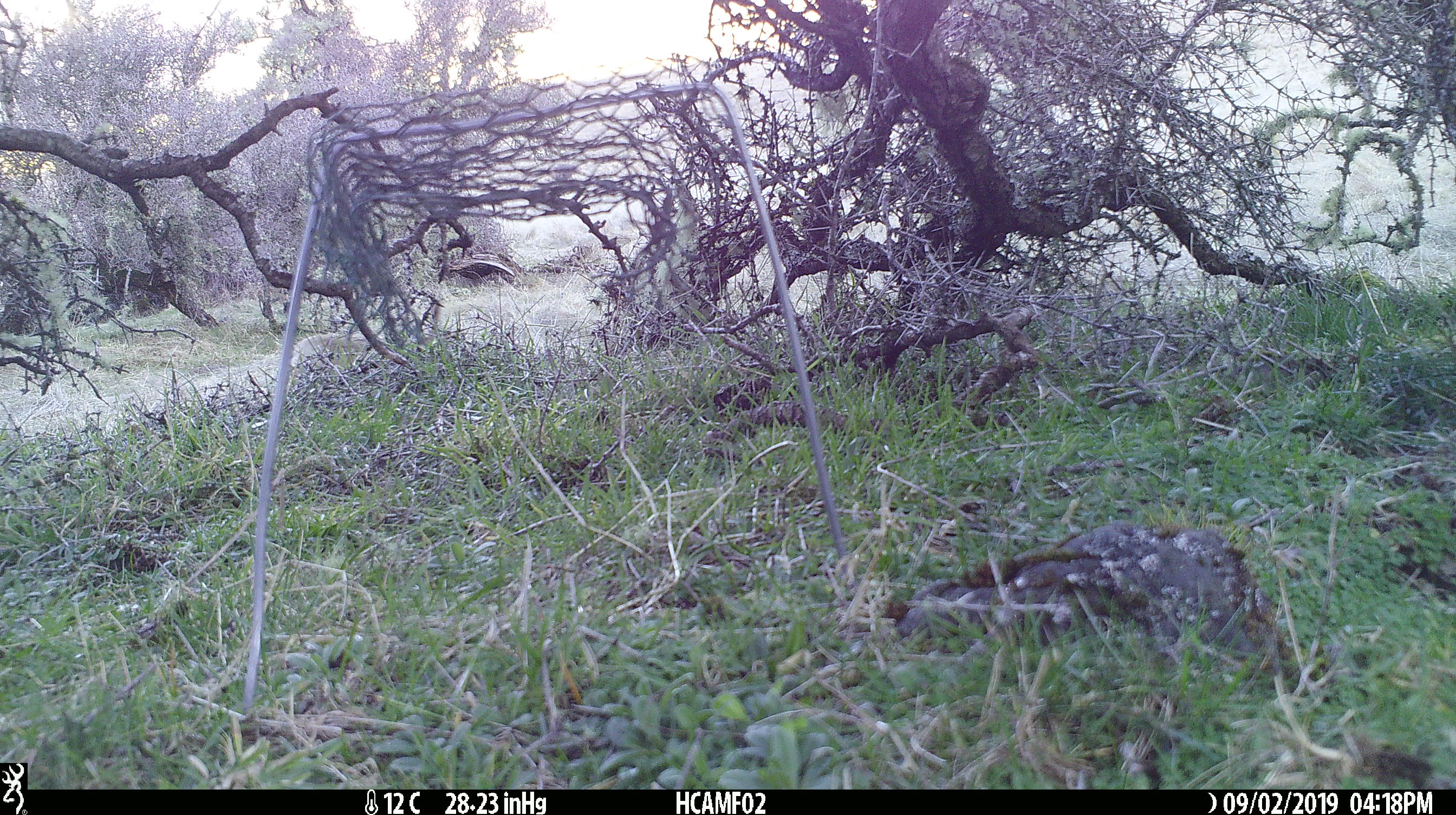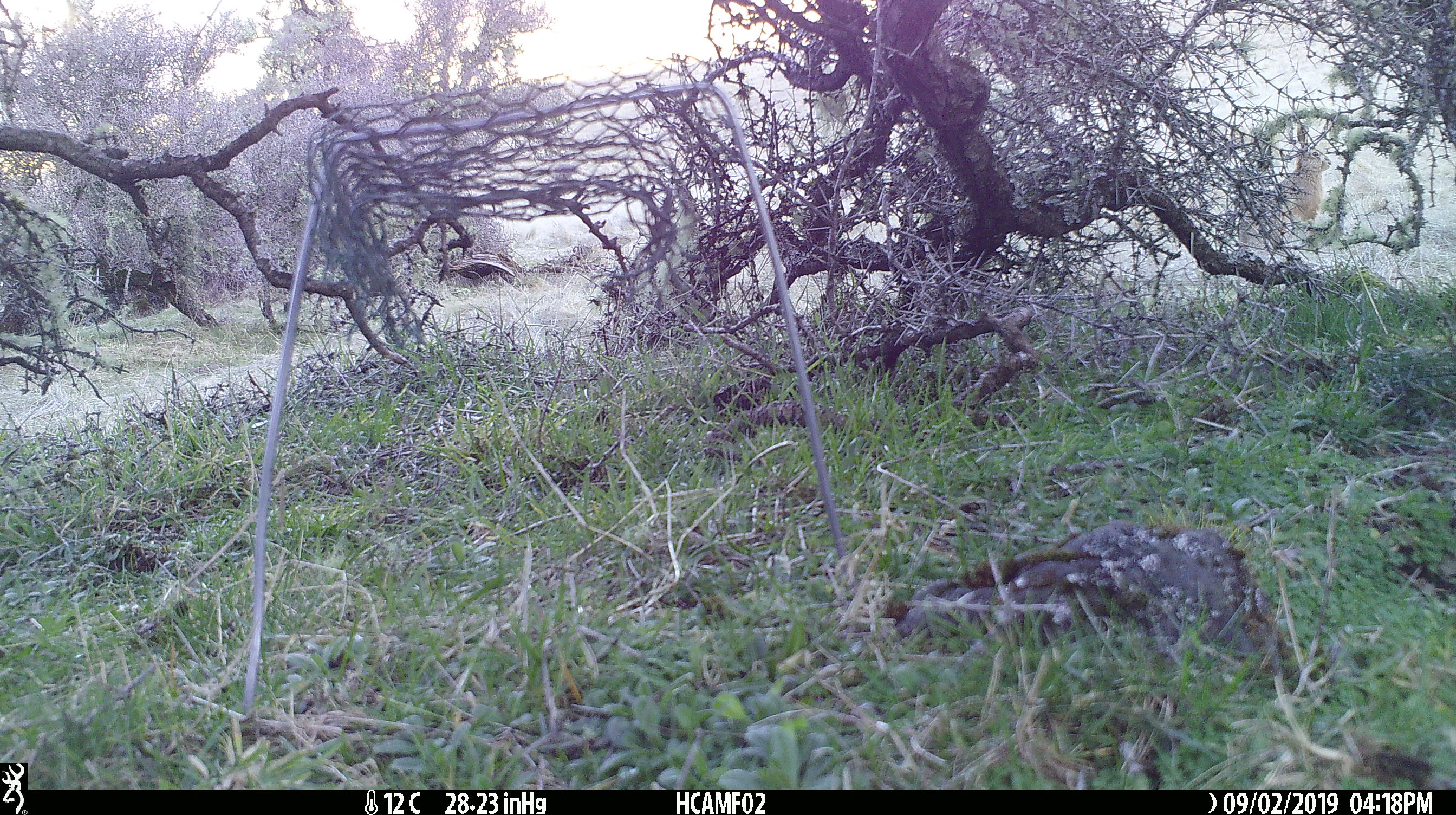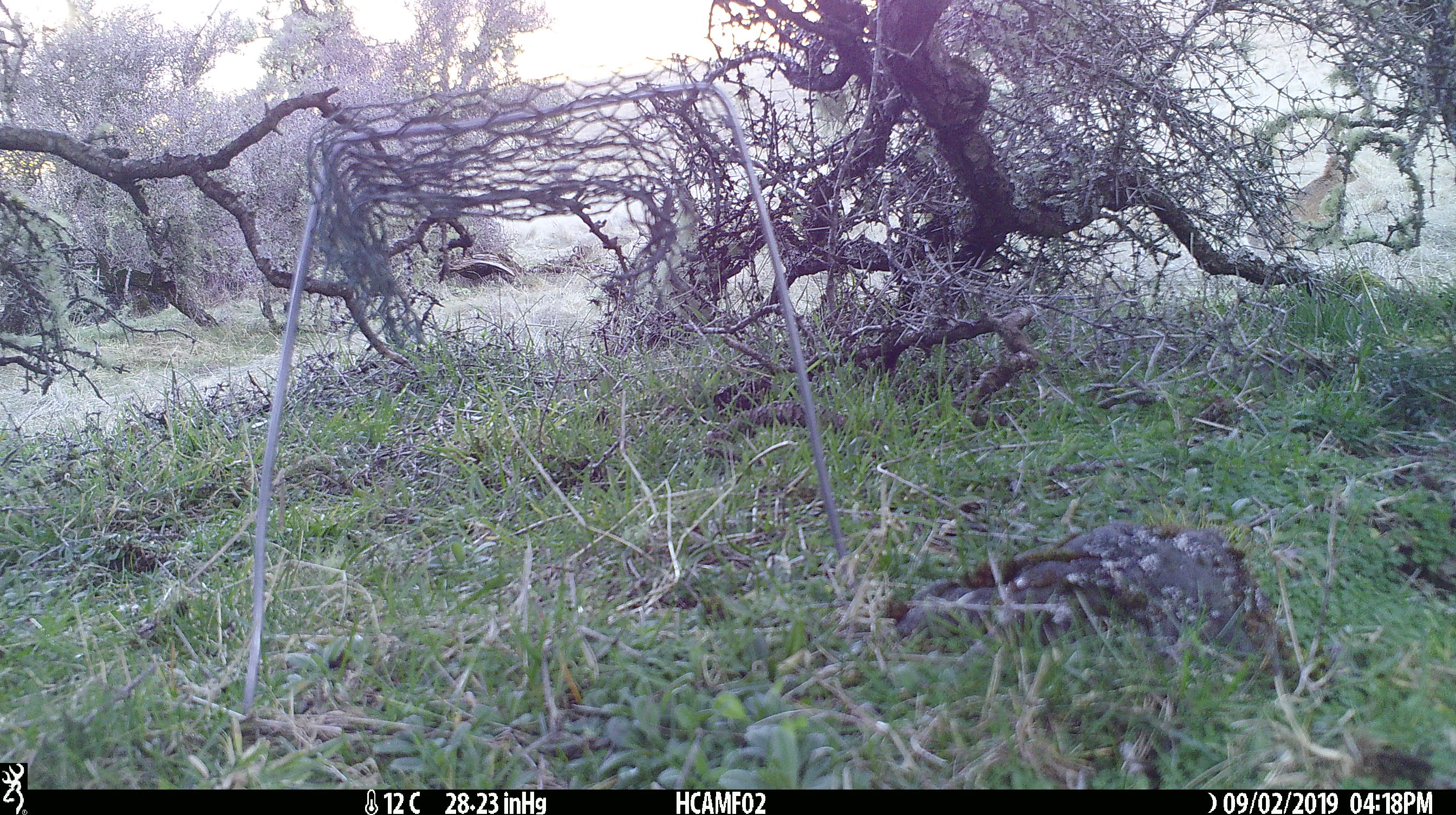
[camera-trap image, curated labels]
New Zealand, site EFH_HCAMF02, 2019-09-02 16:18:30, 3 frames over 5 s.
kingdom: Animalia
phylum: Chordata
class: Mammalia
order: Lagomorpha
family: Leporidae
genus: Lepus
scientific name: Lepus europaeus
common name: brown hare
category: hare